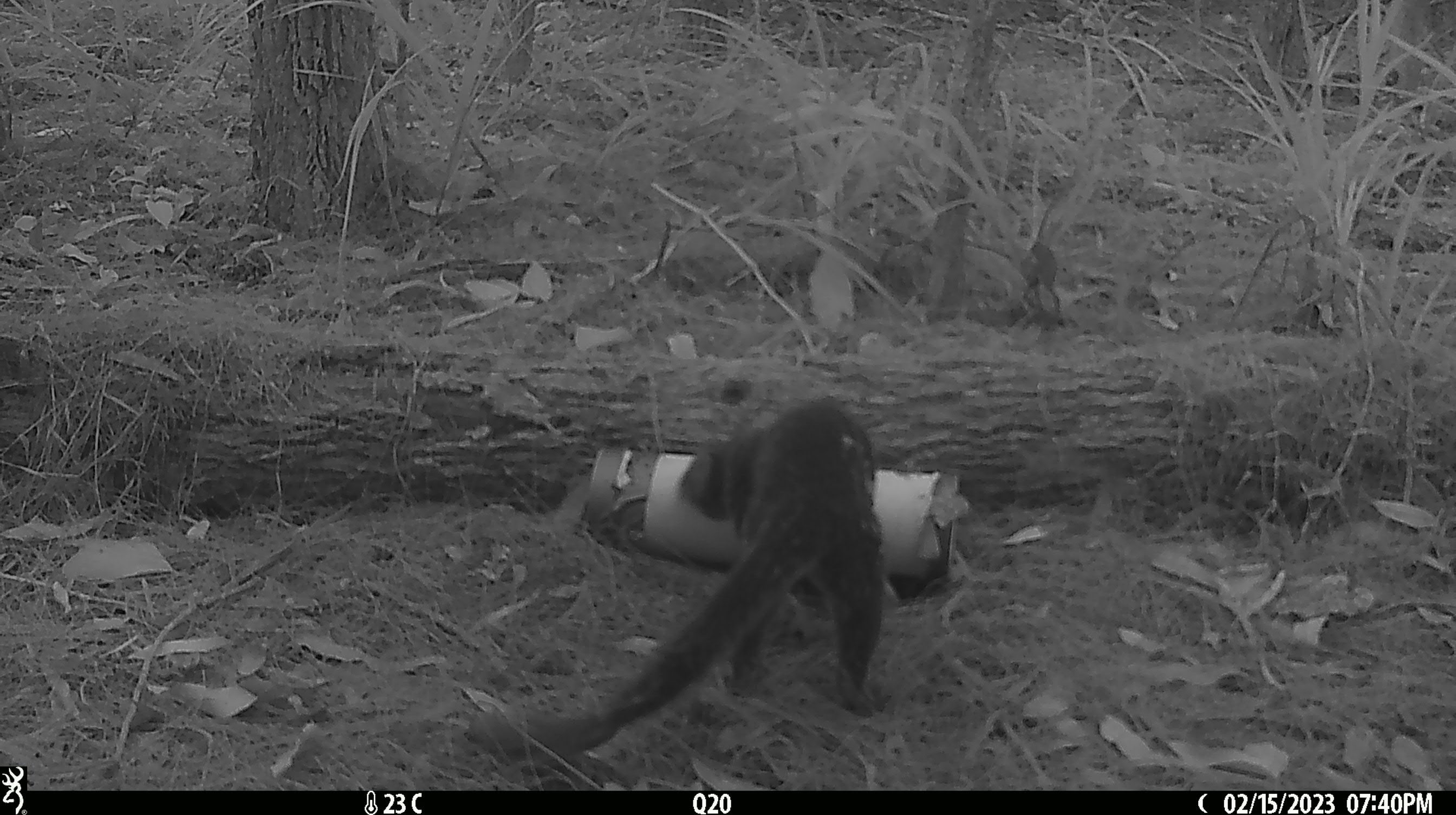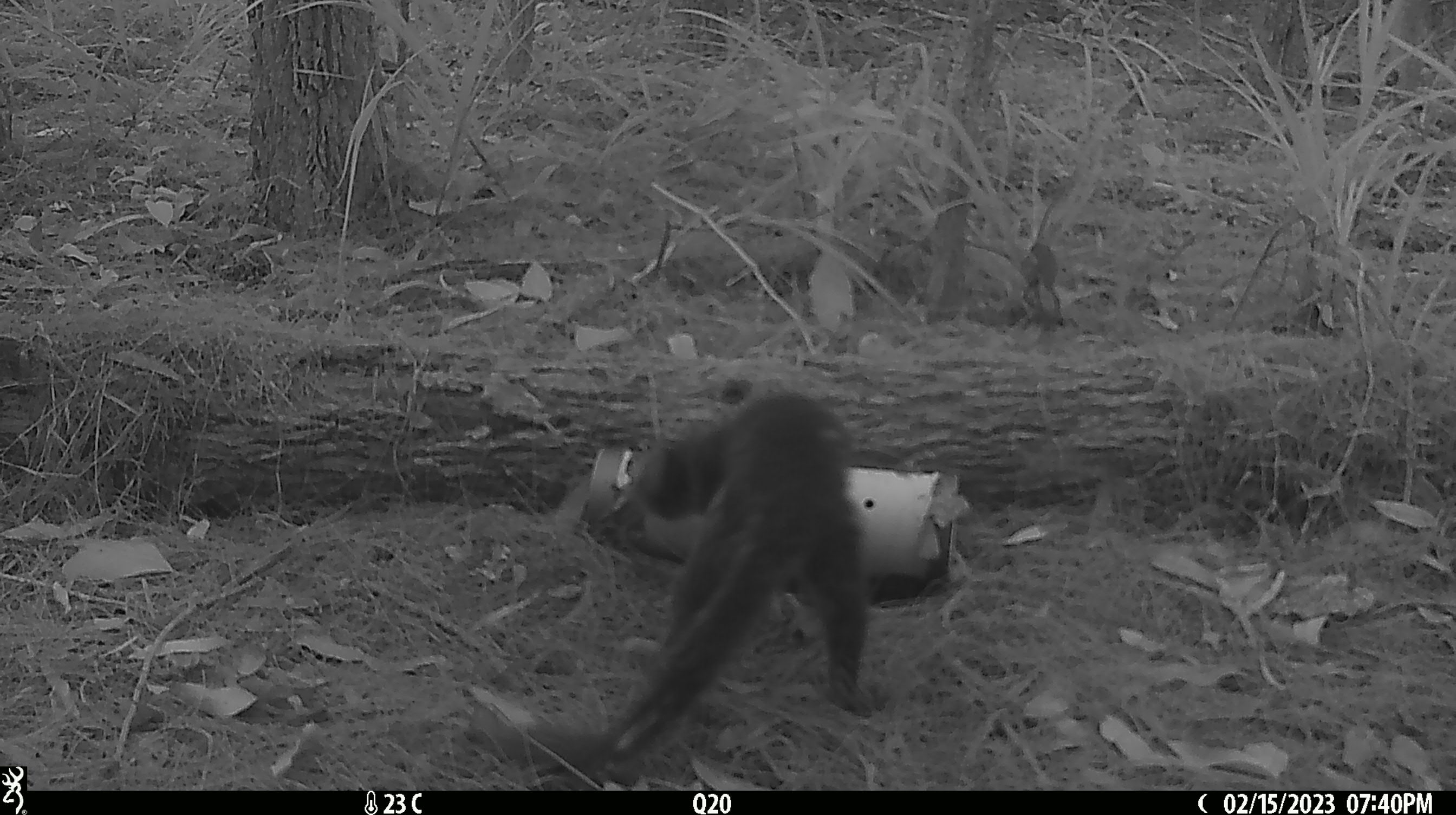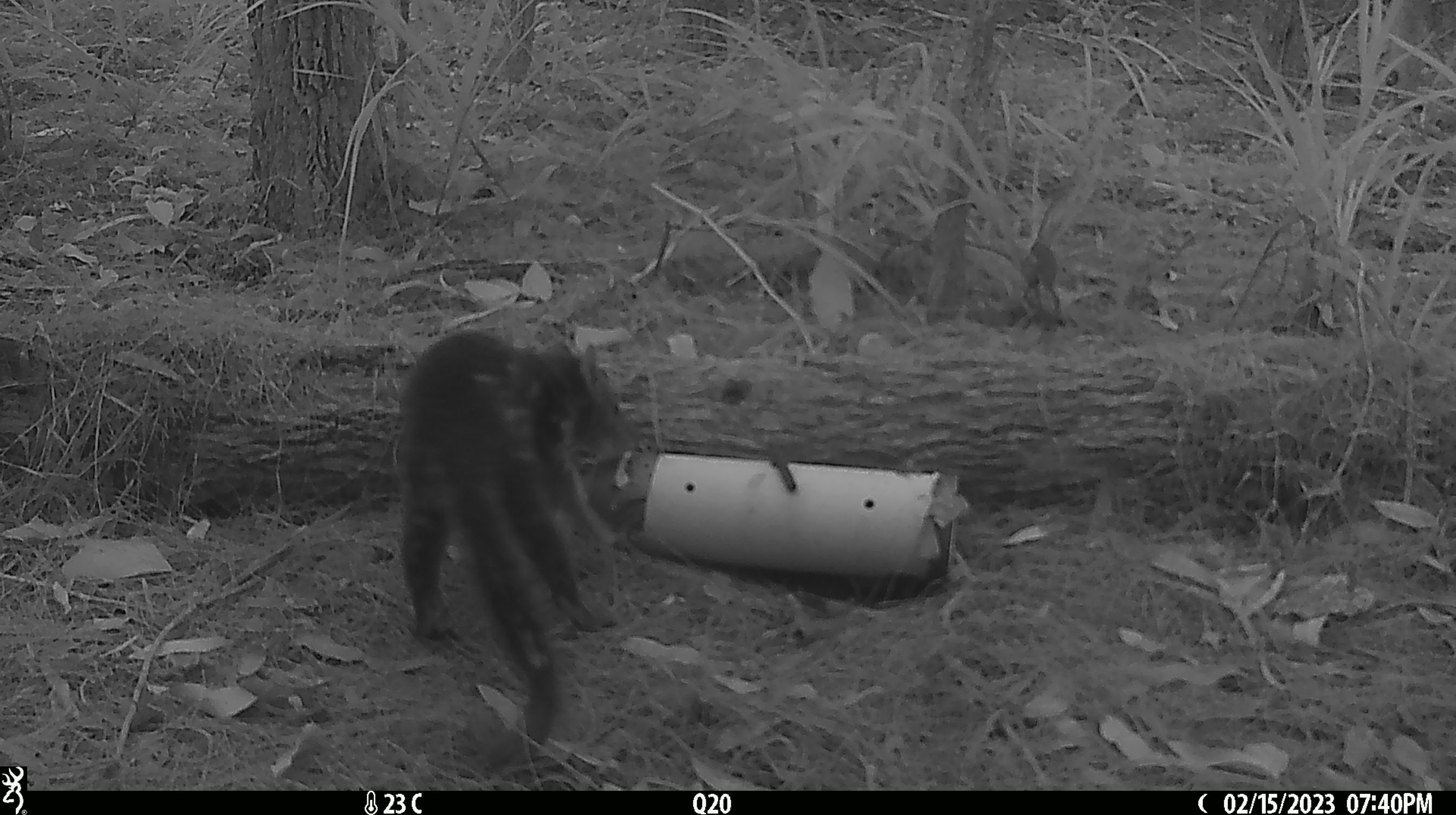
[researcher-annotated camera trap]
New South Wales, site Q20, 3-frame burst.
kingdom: Animalia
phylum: Chordata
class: Mammalia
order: Dasyuromorphia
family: Dasyuridae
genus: Dasyurus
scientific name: Dasyurus maculatus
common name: spotted-tailed quoll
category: quoll